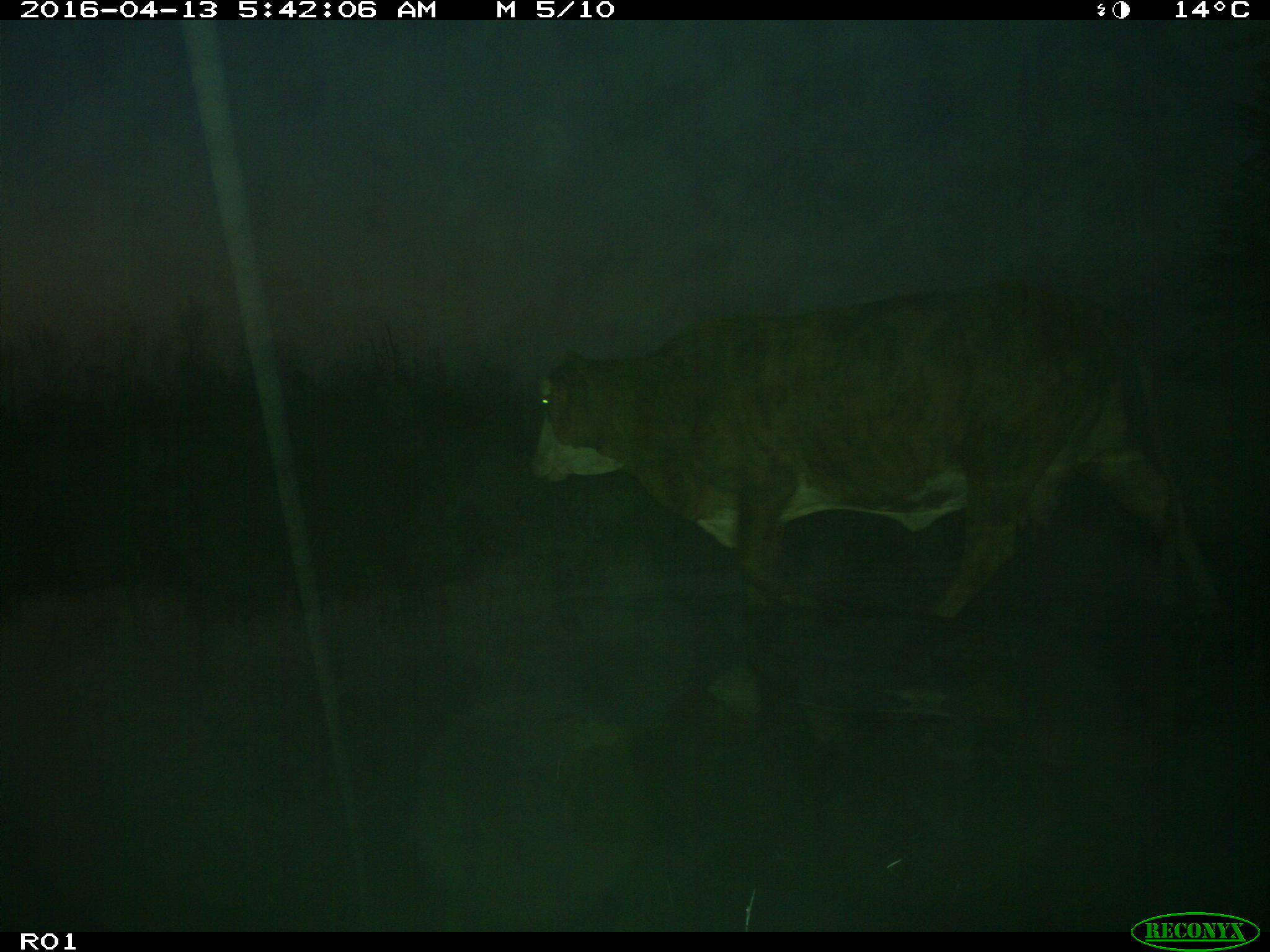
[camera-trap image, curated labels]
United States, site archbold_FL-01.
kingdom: Animalia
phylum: Chordata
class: Mammalia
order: Artiodactyla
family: Bovidae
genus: Bos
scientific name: Bos taurus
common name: domestic cow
Bos taurus (domestic cow).